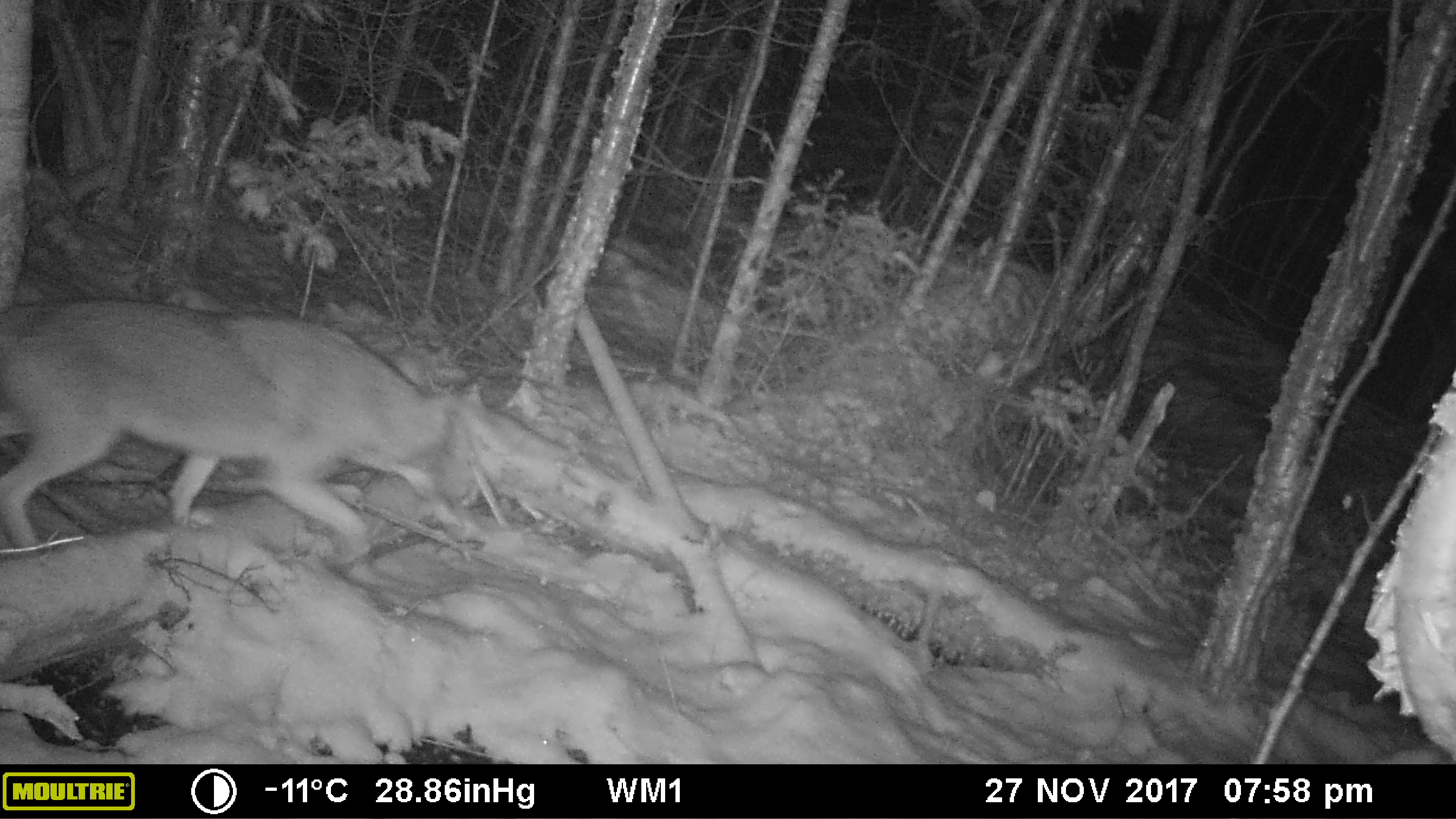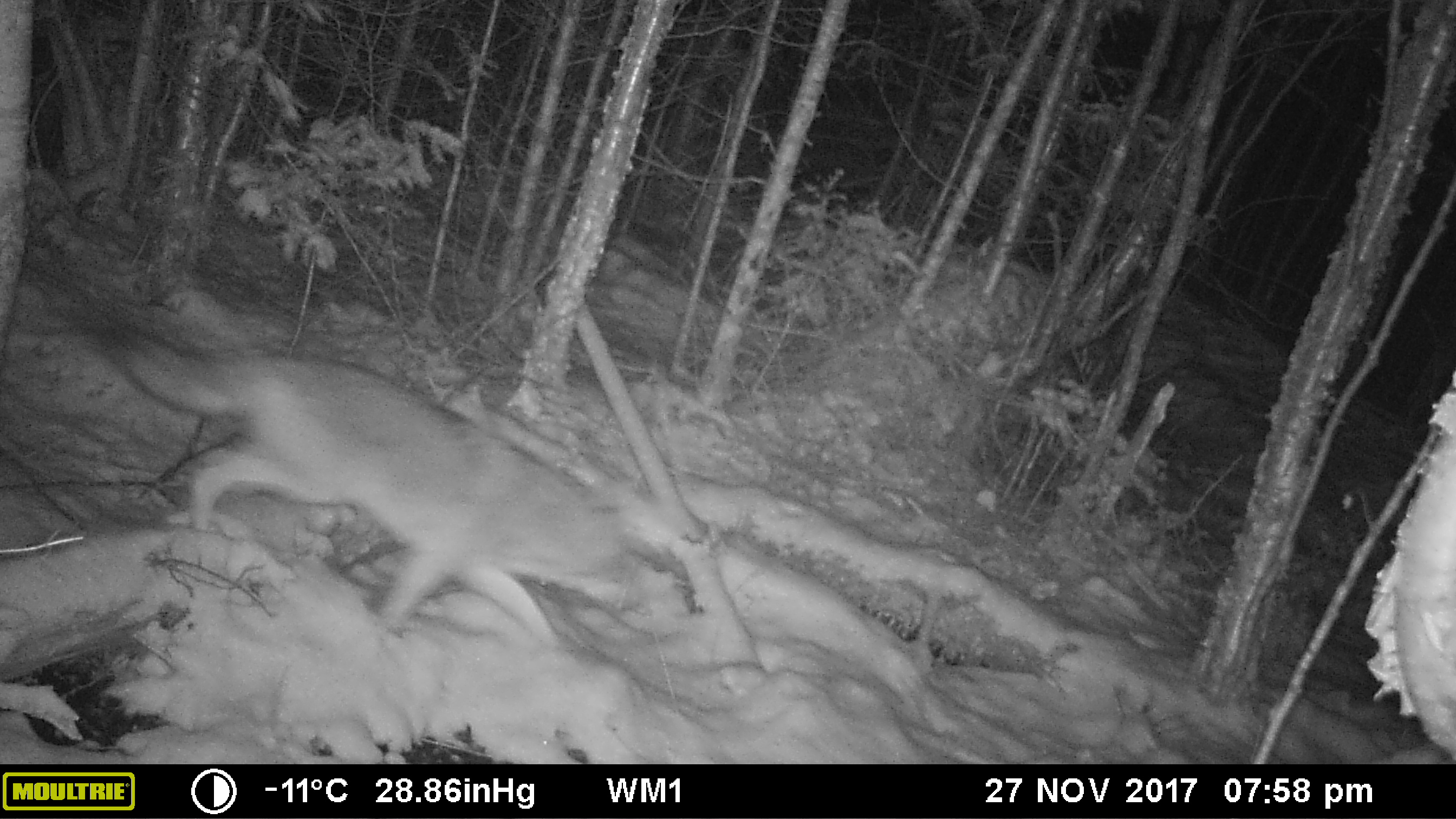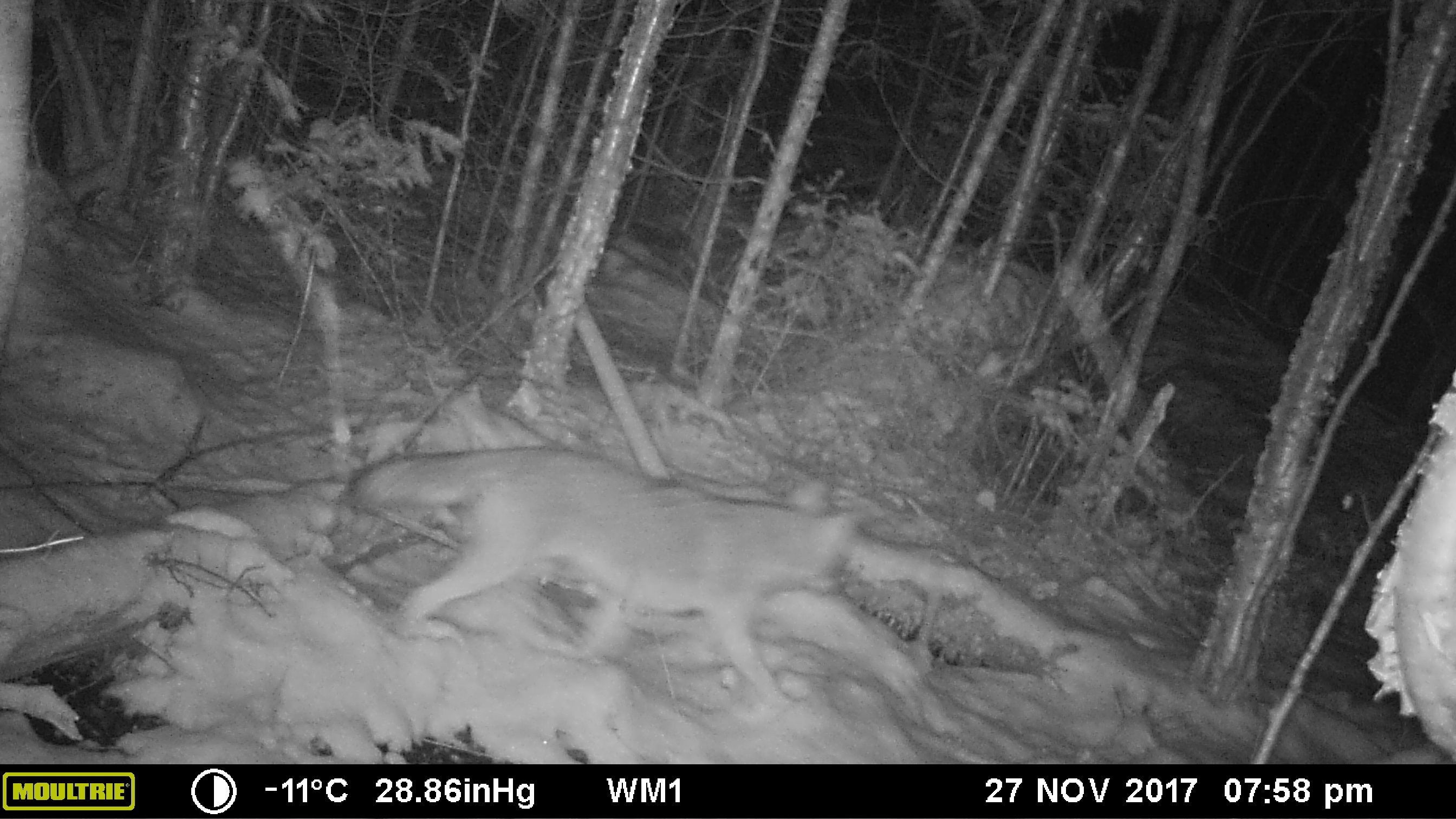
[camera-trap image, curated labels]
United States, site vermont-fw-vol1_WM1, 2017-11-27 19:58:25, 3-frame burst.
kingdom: Animalia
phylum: Chordata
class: Mammalia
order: Carnivora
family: Canidae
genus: Canis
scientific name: Canis latrans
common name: coyote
Coyote (Canis latrans).